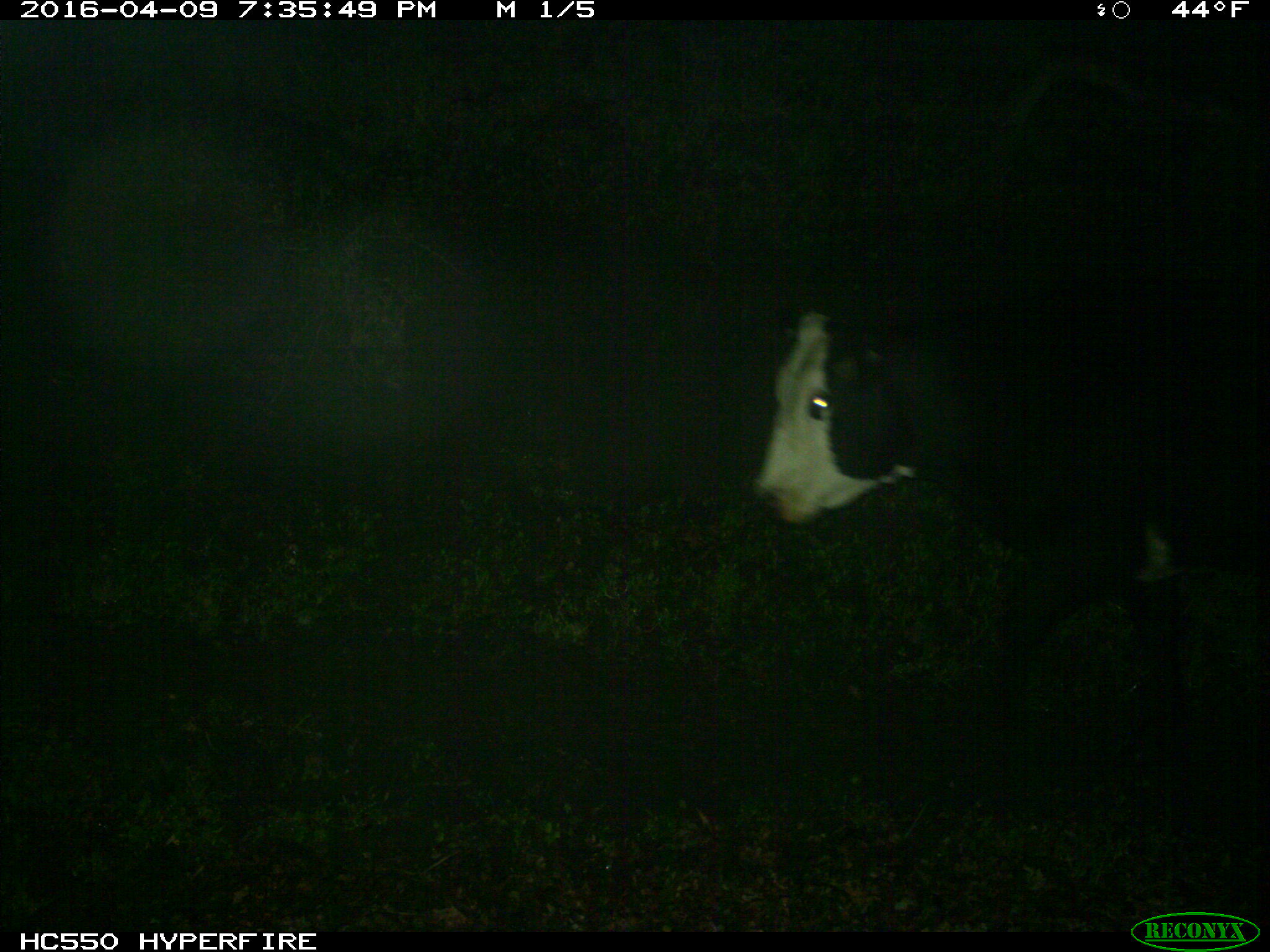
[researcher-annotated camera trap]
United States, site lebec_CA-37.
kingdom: Animalia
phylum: Chordata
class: Mammalia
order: Artiodactyla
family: Bovidae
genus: Bos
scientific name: Bos taurus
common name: domestic cow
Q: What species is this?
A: Bos taurus (domestic cow).